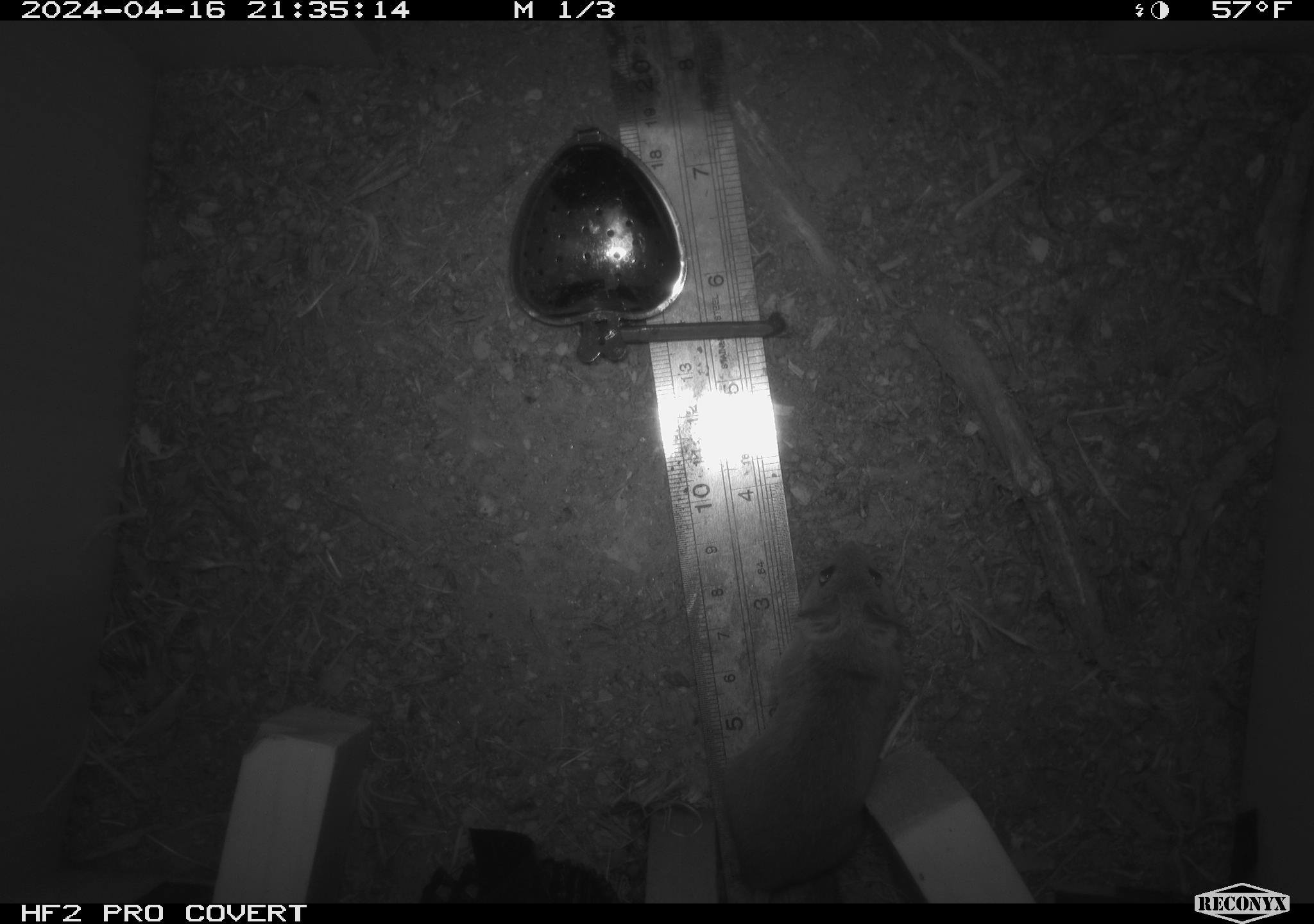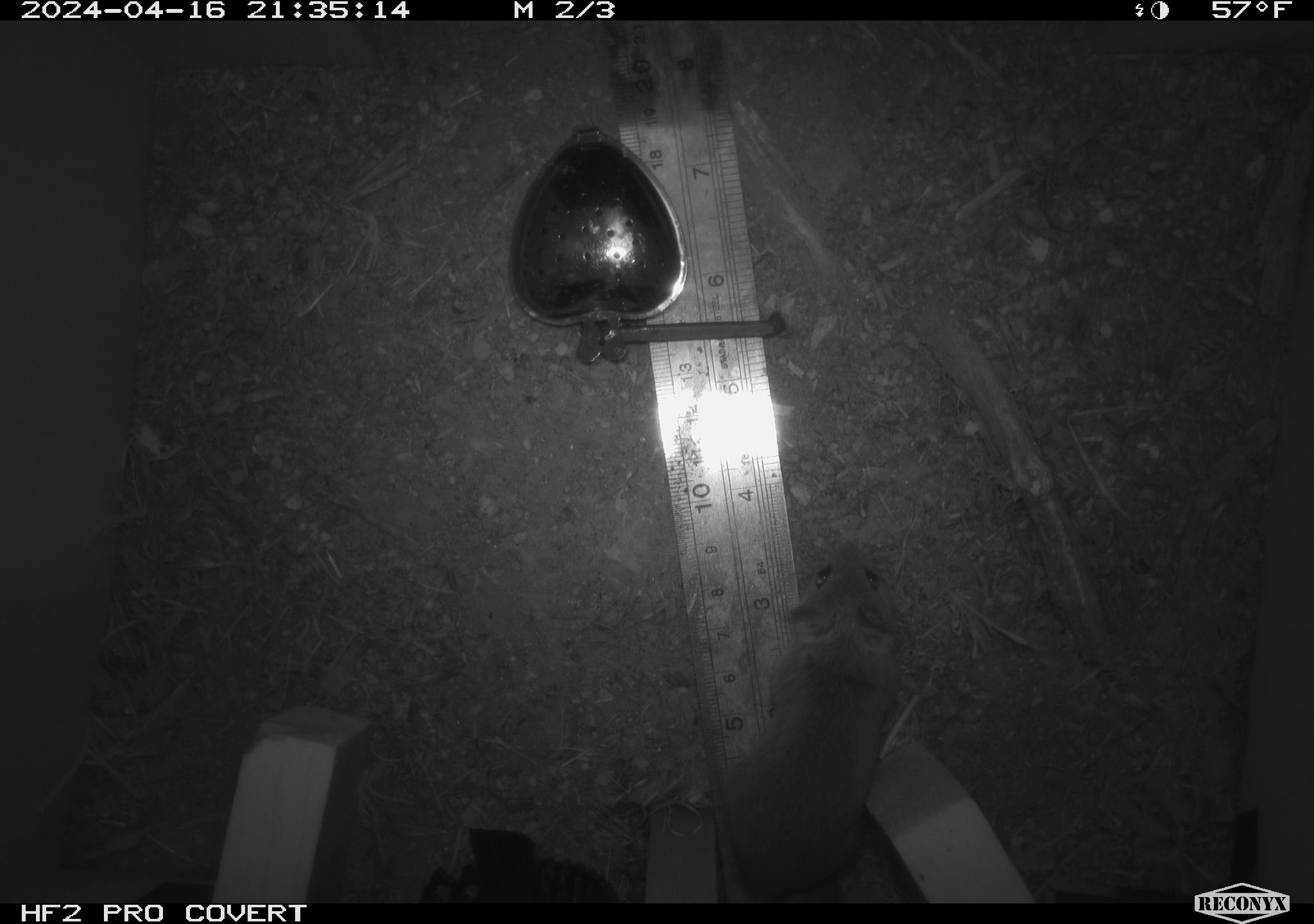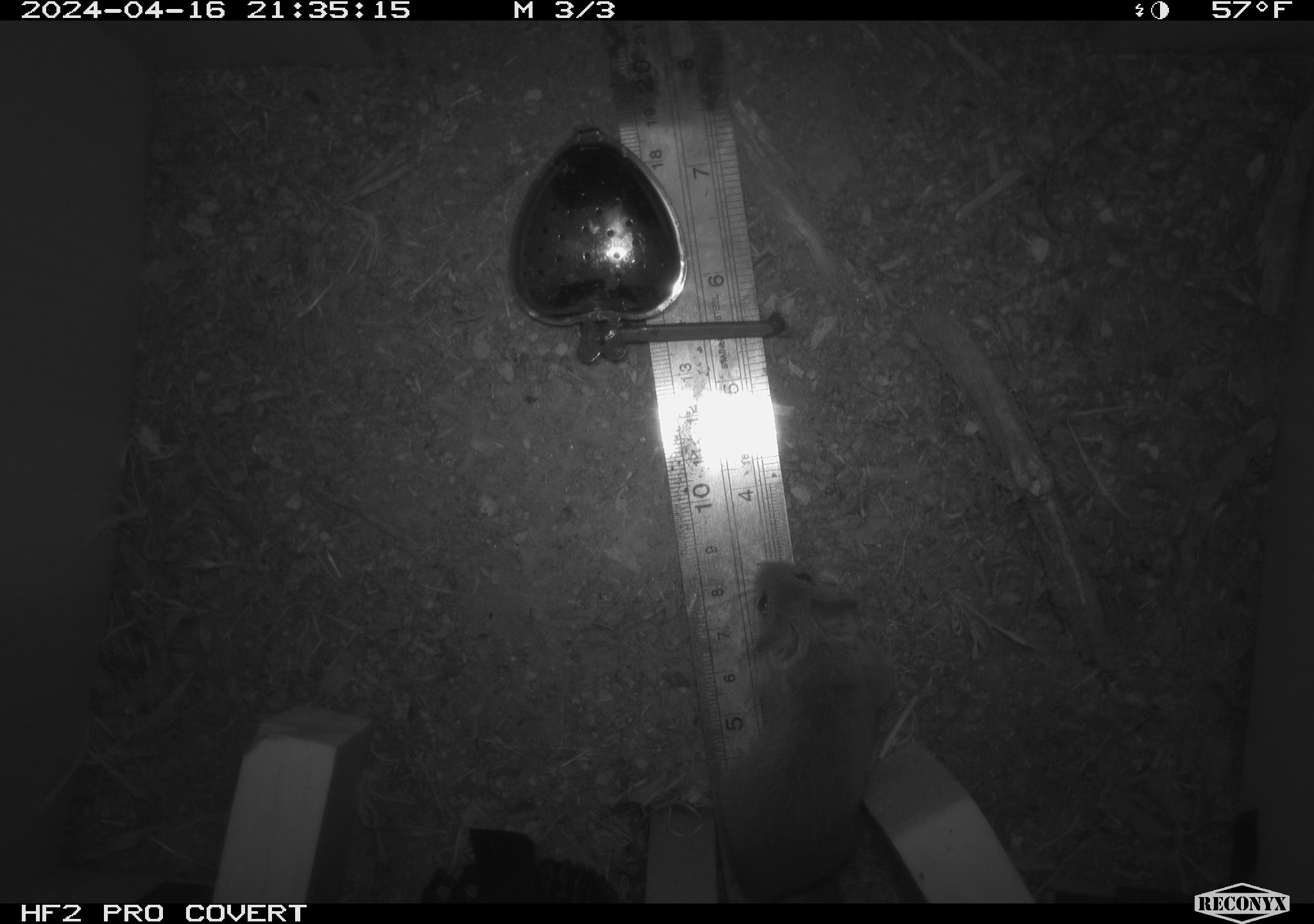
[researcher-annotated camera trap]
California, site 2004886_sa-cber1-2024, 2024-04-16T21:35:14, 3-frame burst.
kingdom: Animalia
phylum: Chordata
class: Mammalia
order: Rodentia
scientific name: Rodentia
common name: mouse species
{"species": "mouse species (Rodentia)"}